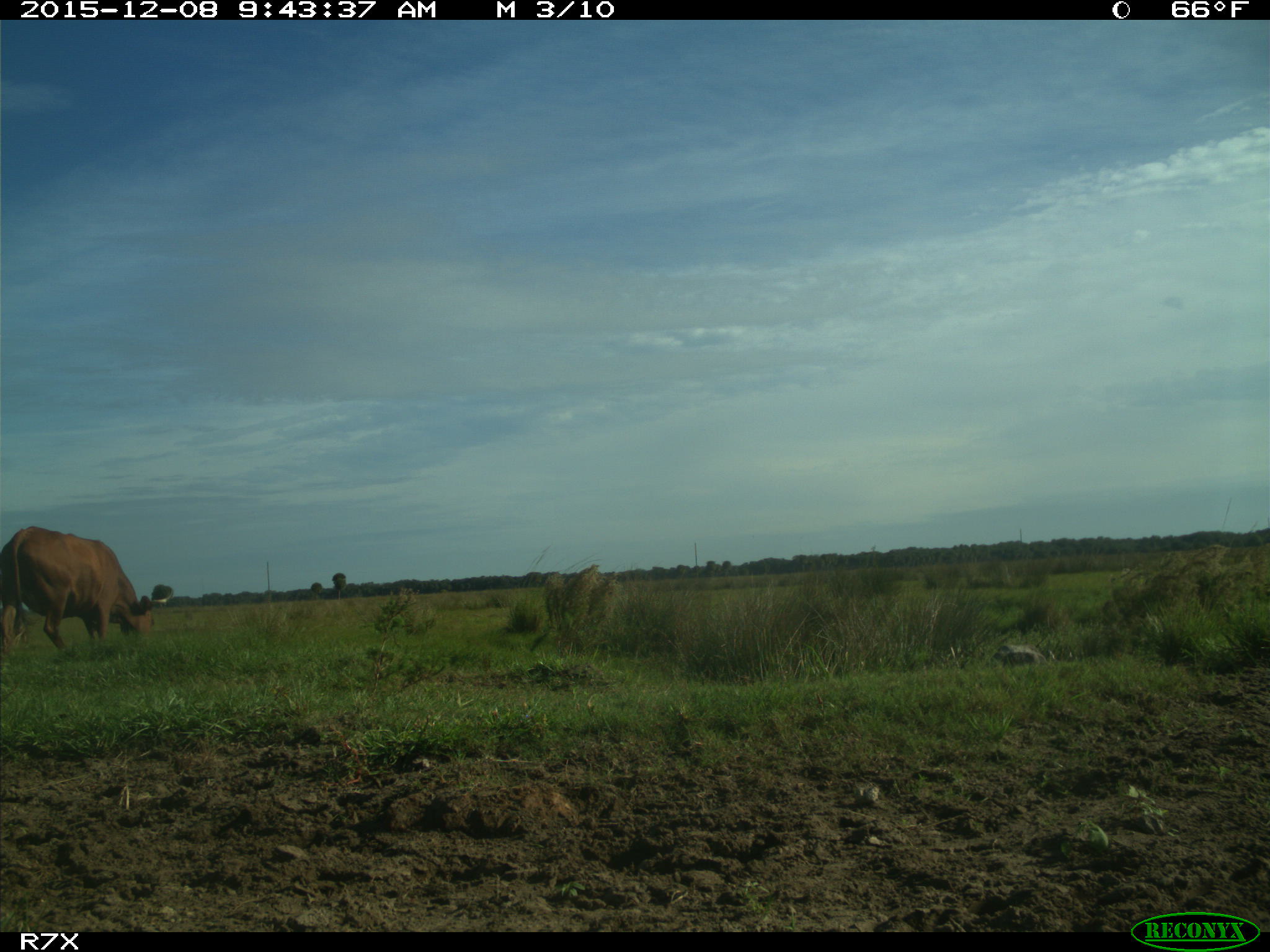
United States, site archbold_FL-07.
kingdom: Animalia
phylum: Chordata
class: Mammalia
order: Artiodactyla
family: Bovidae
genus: Bos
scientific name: Bos taurus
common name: domestic cow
Bos taurus (domestic cow).